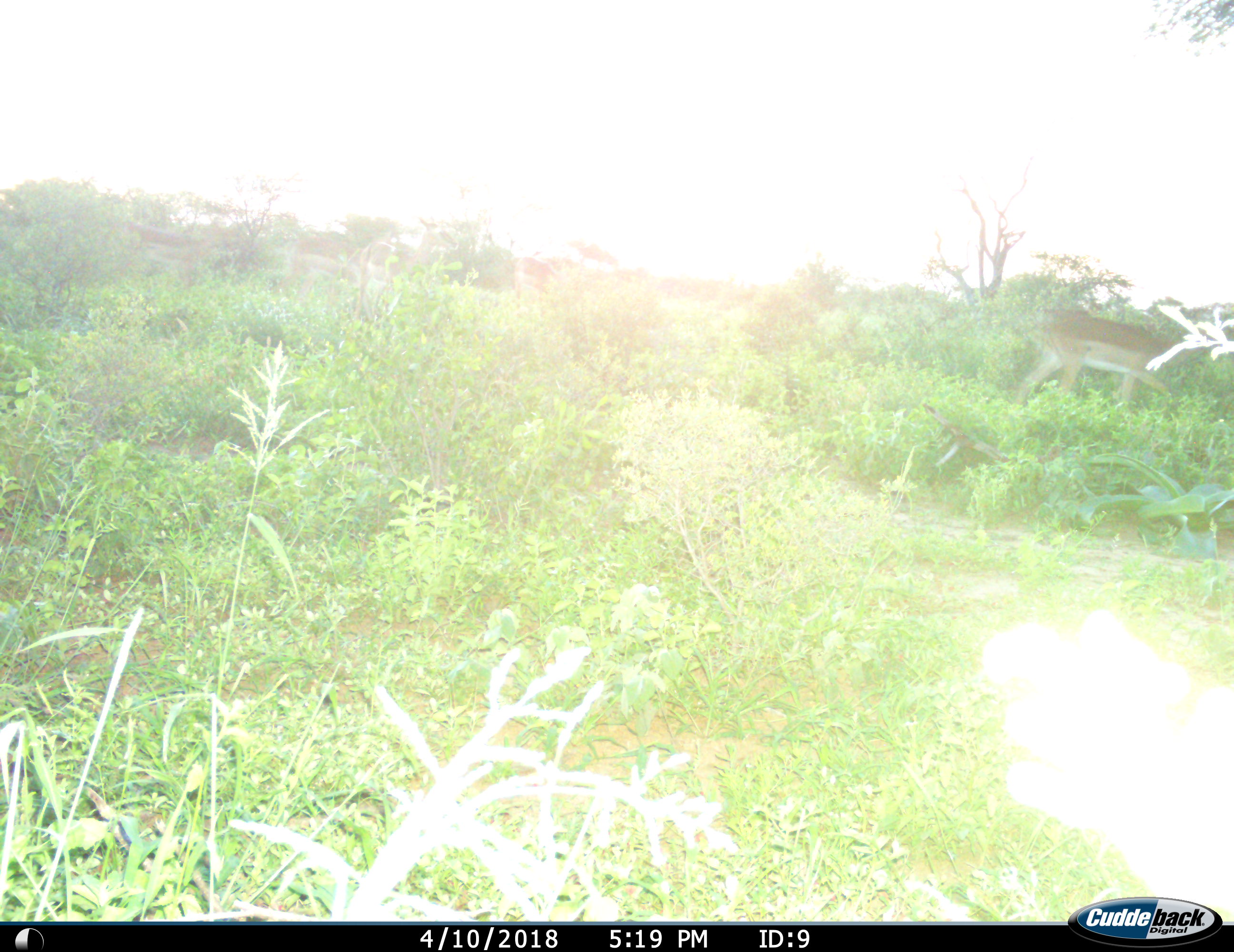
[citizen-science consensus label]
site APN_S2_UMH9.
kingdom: Animalia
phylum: Chordata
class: Mammalia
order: Artiodactyla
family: Bovidae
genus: Aepyceros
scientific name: Aepyceros melampus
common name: impala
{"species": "impala (Aepyceros melampus)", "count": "1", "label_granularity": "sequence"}